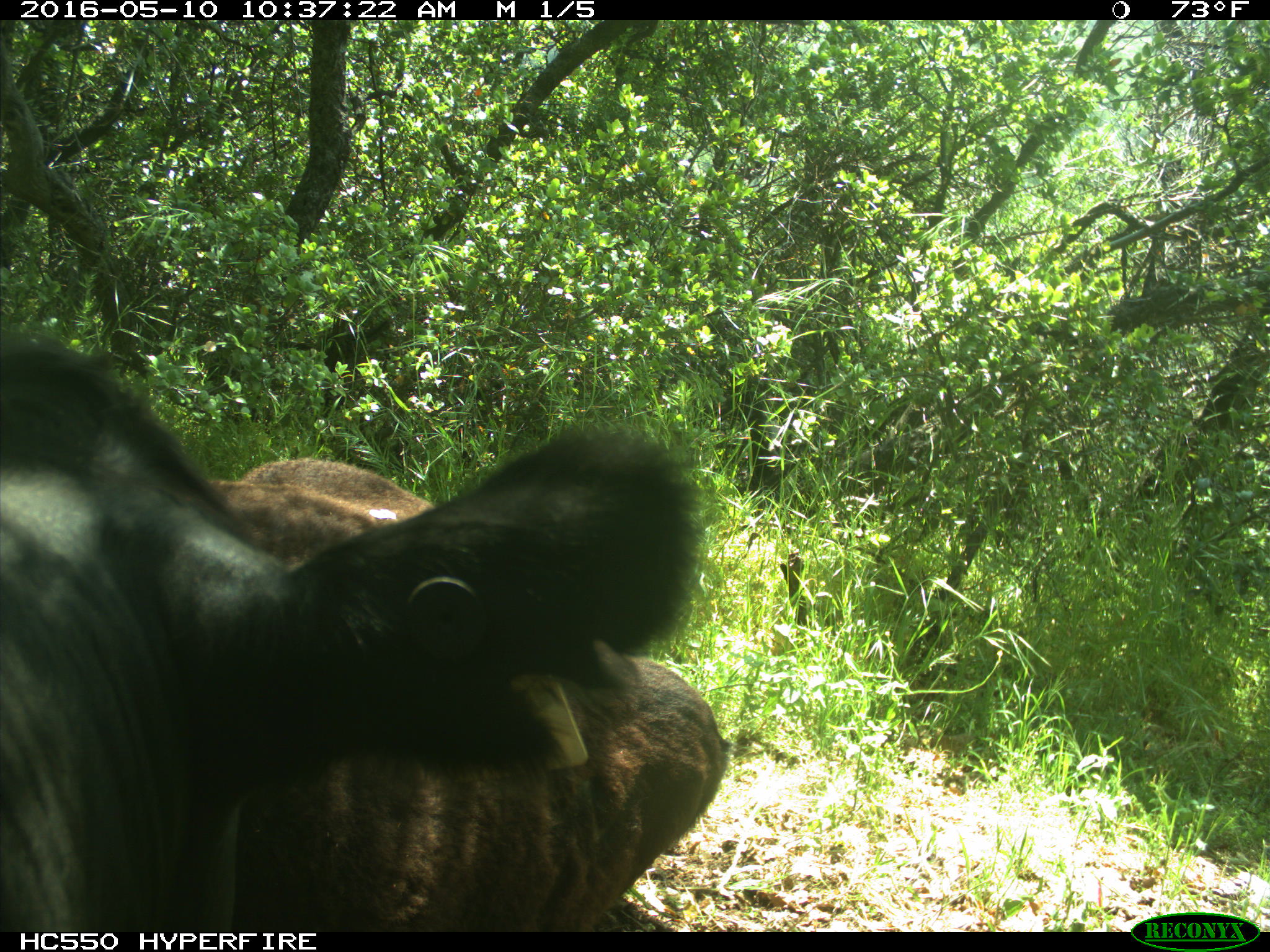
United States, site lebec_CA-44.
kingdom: Animalia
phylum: Chordata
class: Mammalia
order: Artiodactyla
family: Bovidae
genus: Bos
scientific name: Bos taurus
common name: domestic cow